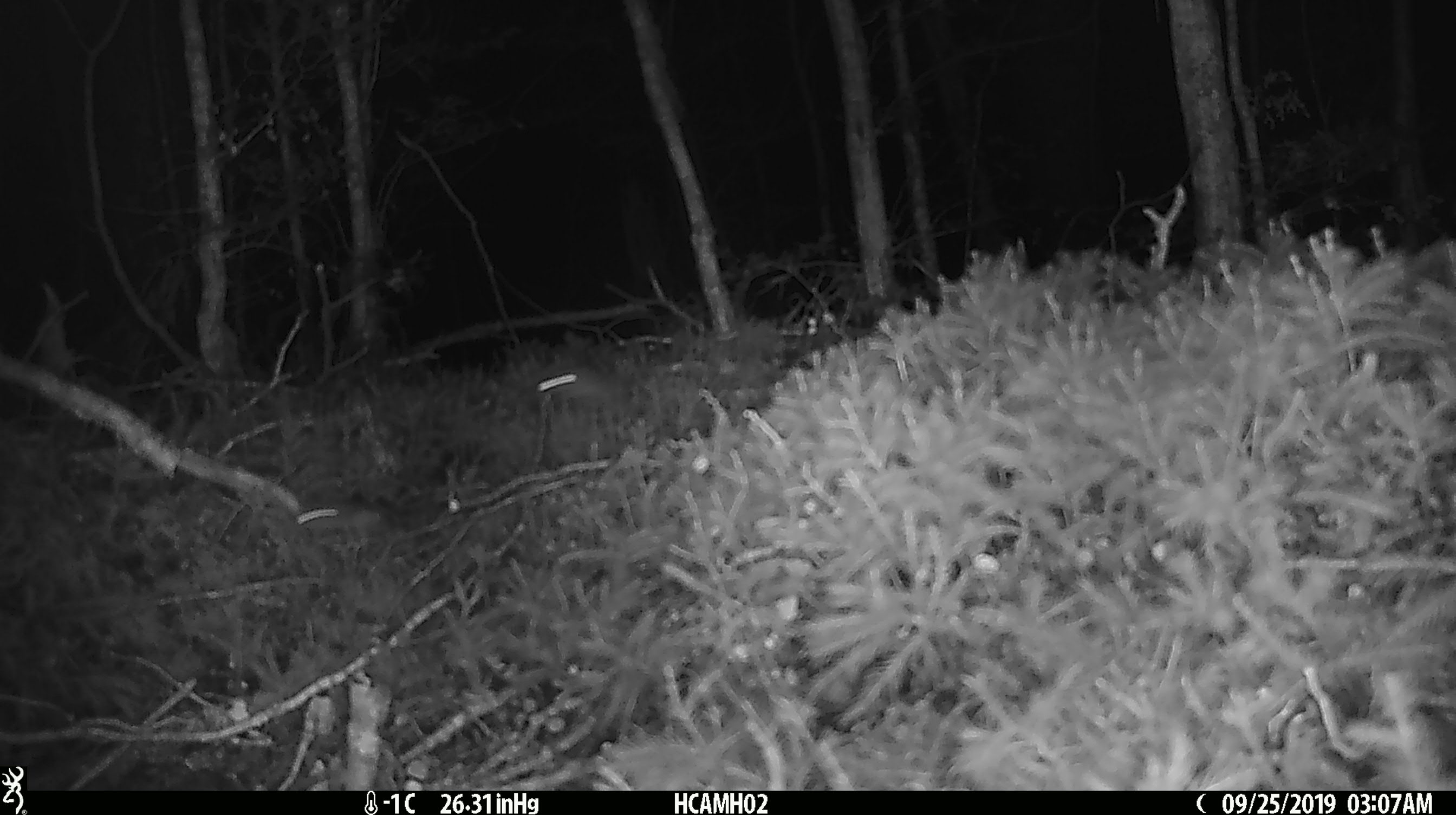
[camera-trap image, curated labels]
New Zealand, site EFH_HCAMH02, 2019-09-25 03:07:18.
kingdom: Animalia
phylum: Chordata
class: Mammalia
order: Rodentia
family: Muridae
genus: Mus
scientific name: Mus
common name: mouse